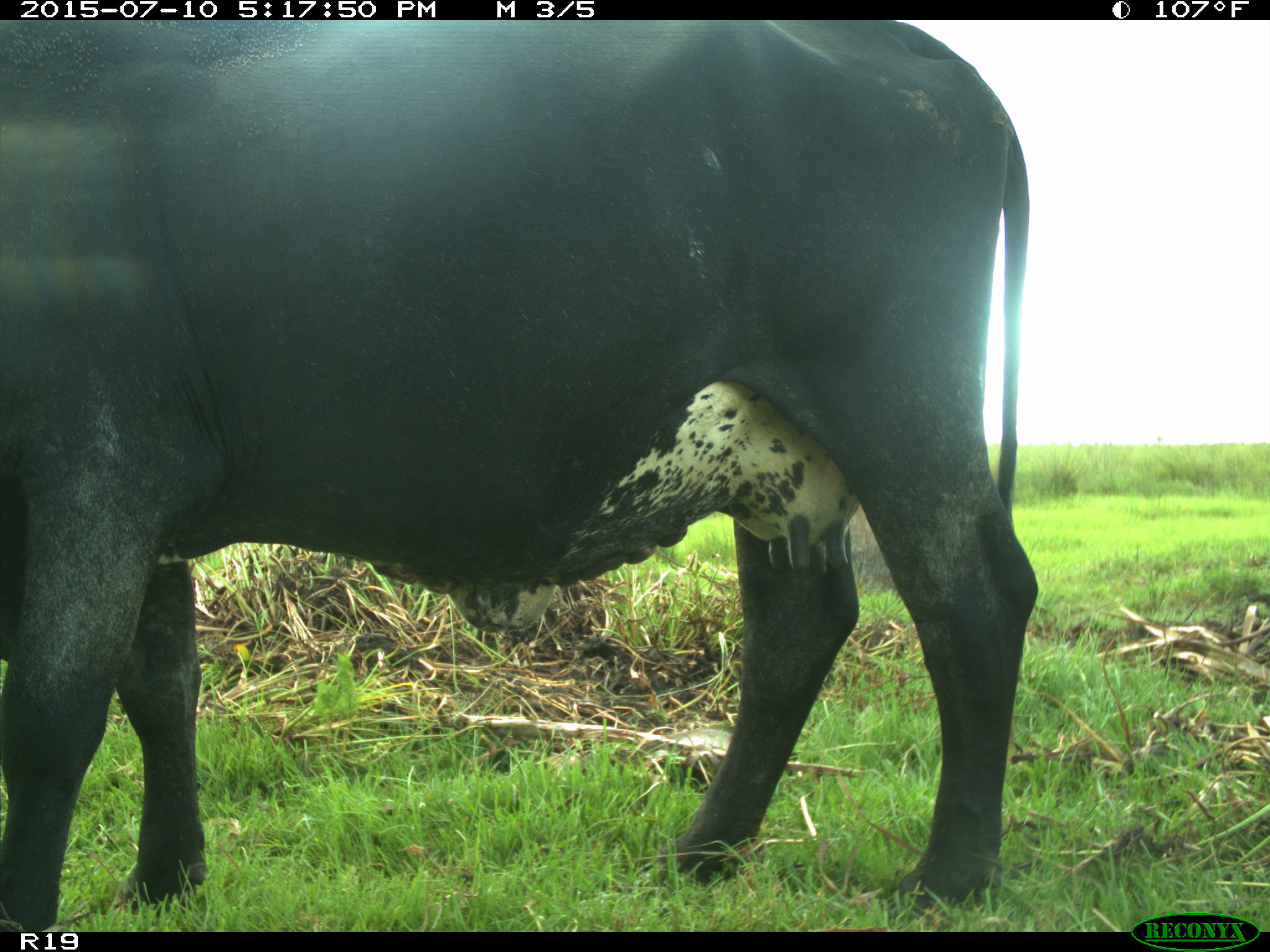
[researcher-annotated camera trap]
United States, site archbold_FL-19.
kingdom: Animalia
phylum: Chordata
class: Mammalia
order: Artiodactyla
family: Bovidae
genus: Bos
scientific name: Bos taurus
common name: domestic cow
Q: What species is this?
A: Bos taurus (domestic cow).